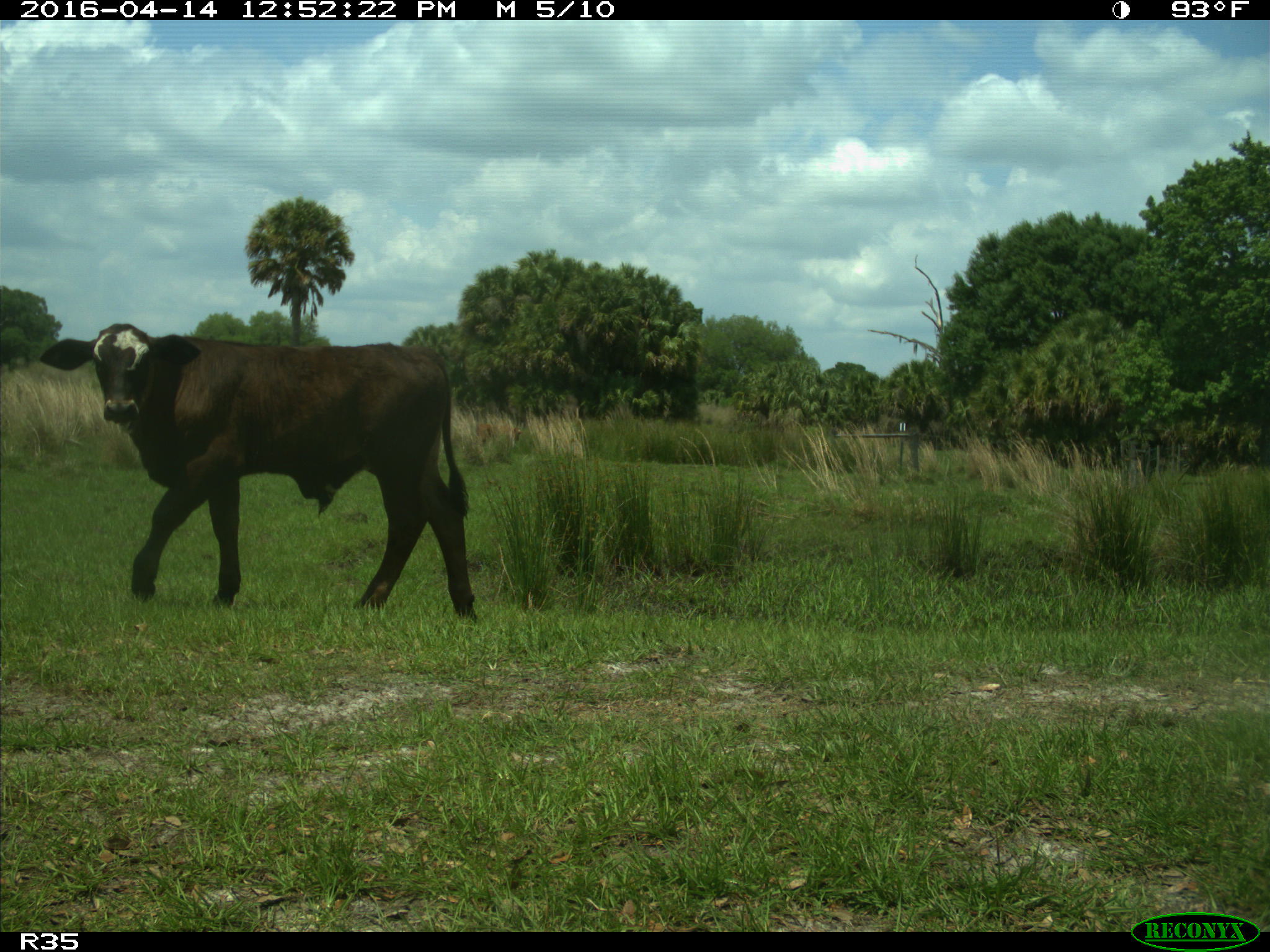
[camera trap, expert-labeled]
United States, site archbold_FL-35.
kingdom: Animalia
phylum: Chordata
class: Mammalia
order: Artiodactyla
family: Bovidae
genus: Bos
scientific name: Bos taurus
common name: domestic cow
Bos taurus (domestic cow).